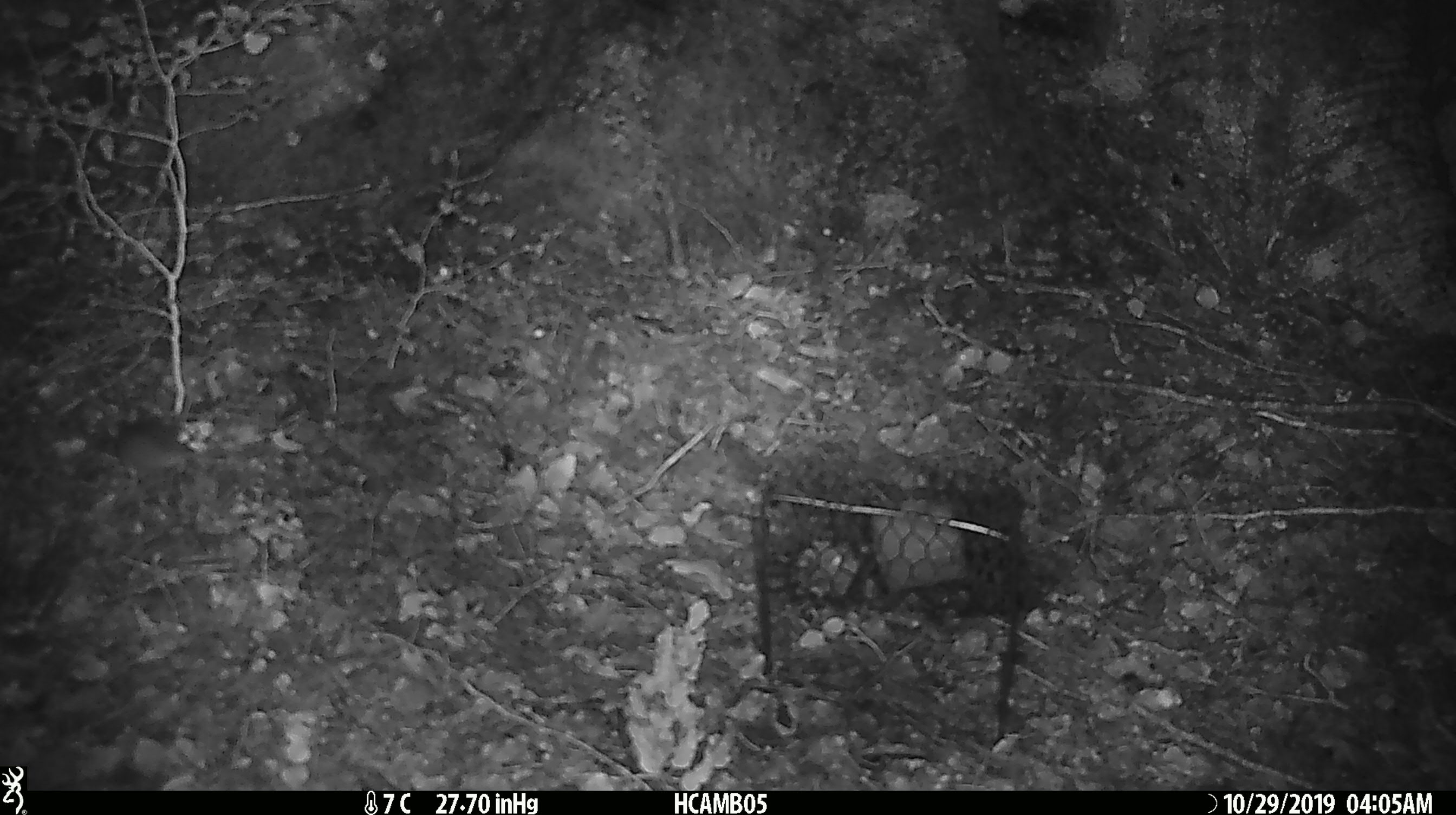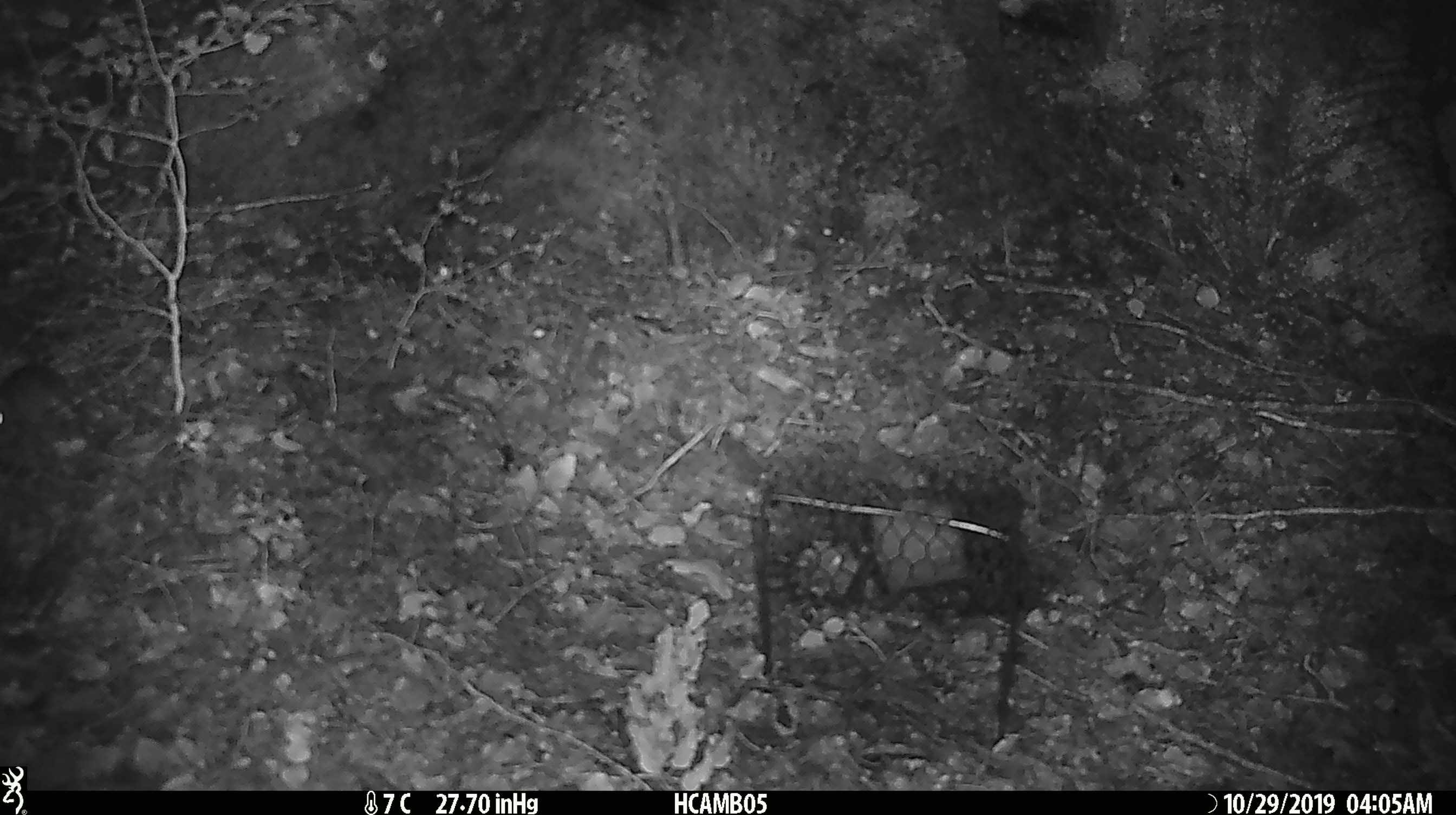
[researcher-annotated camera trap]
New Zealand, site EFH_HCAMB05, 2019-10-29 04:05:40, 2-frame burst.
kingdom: Animalia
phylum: Chordata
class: Mammalia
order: Rodentia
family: Muridae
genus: Mus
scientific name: Mus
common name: mouse